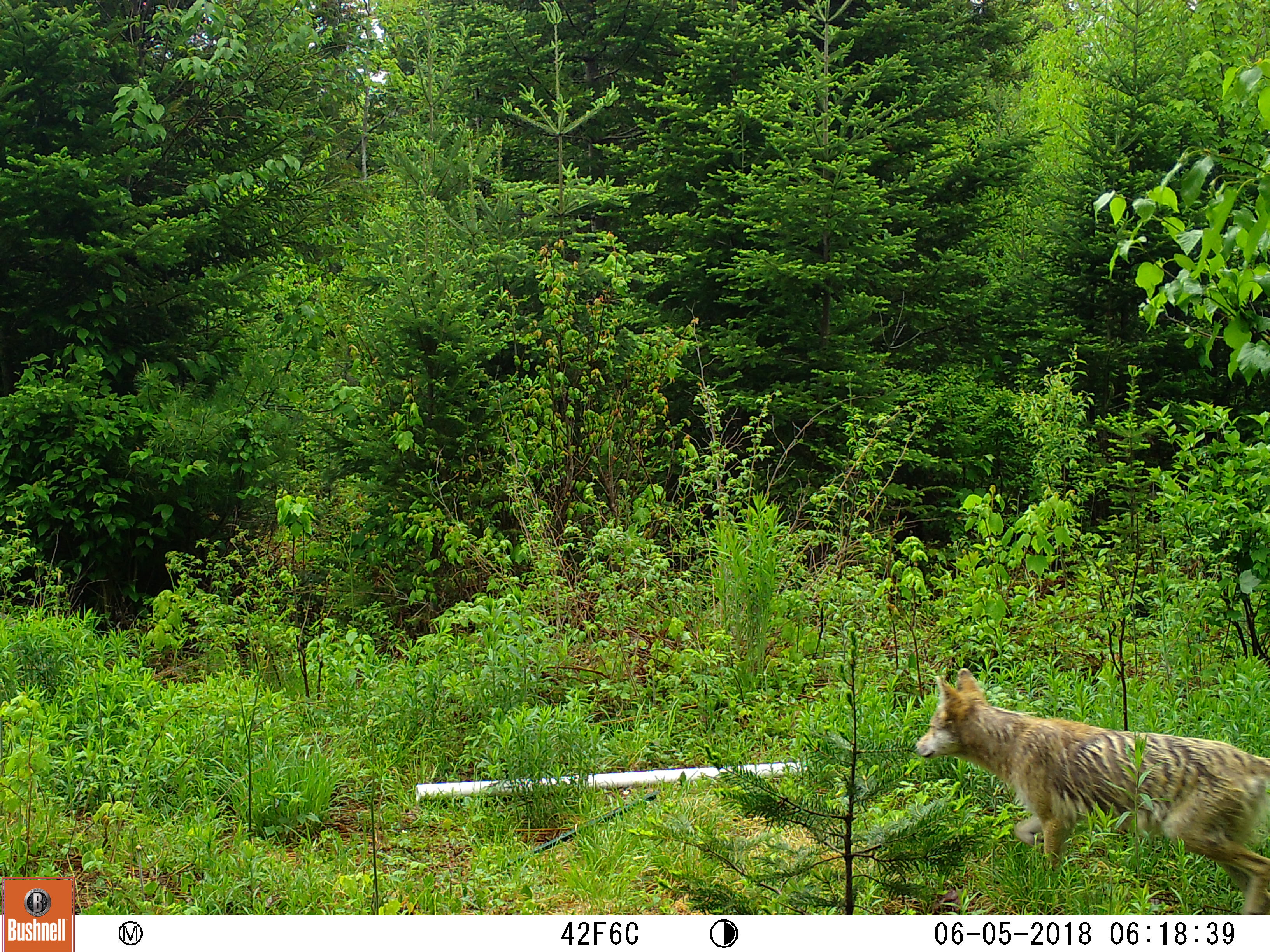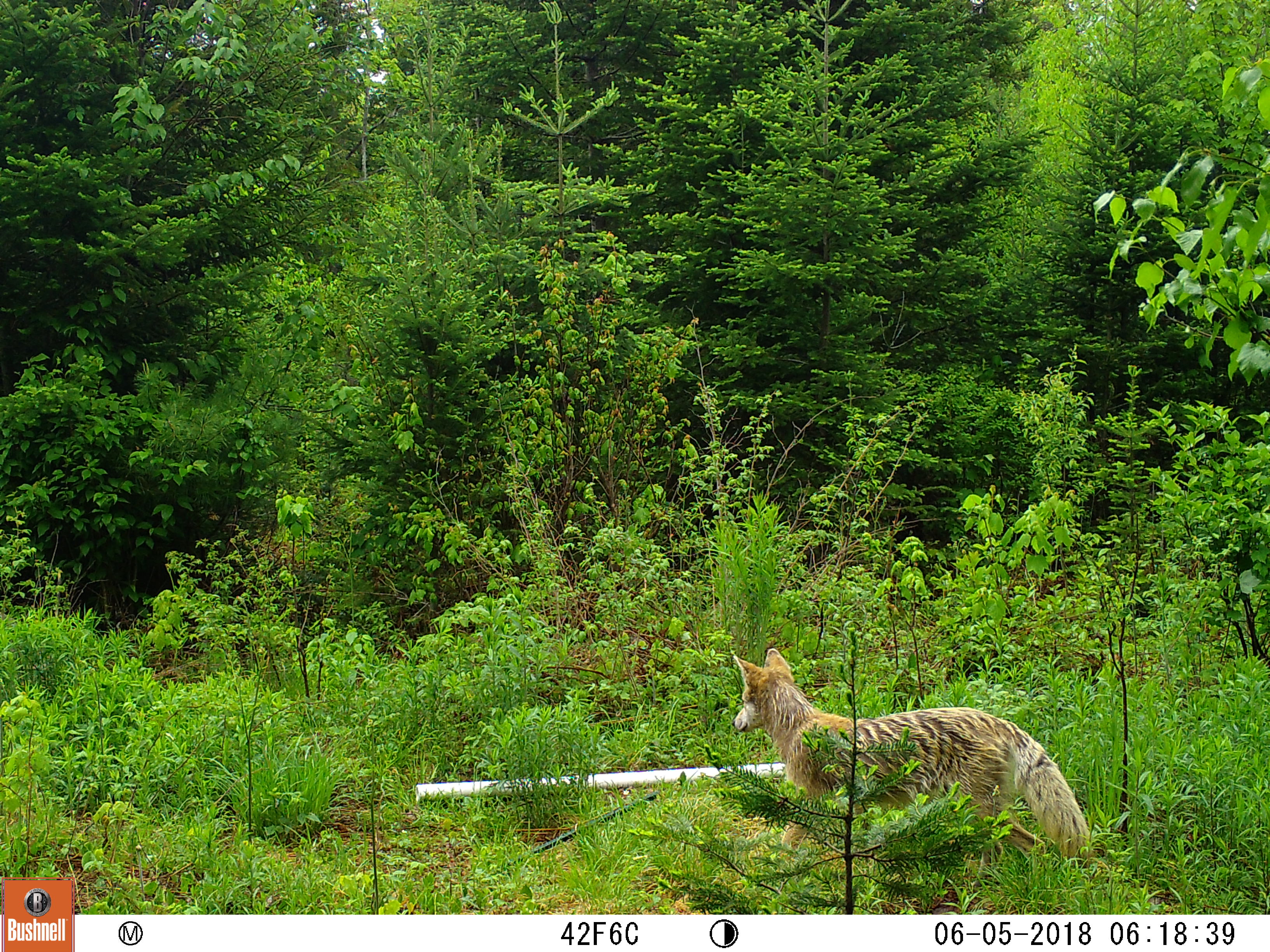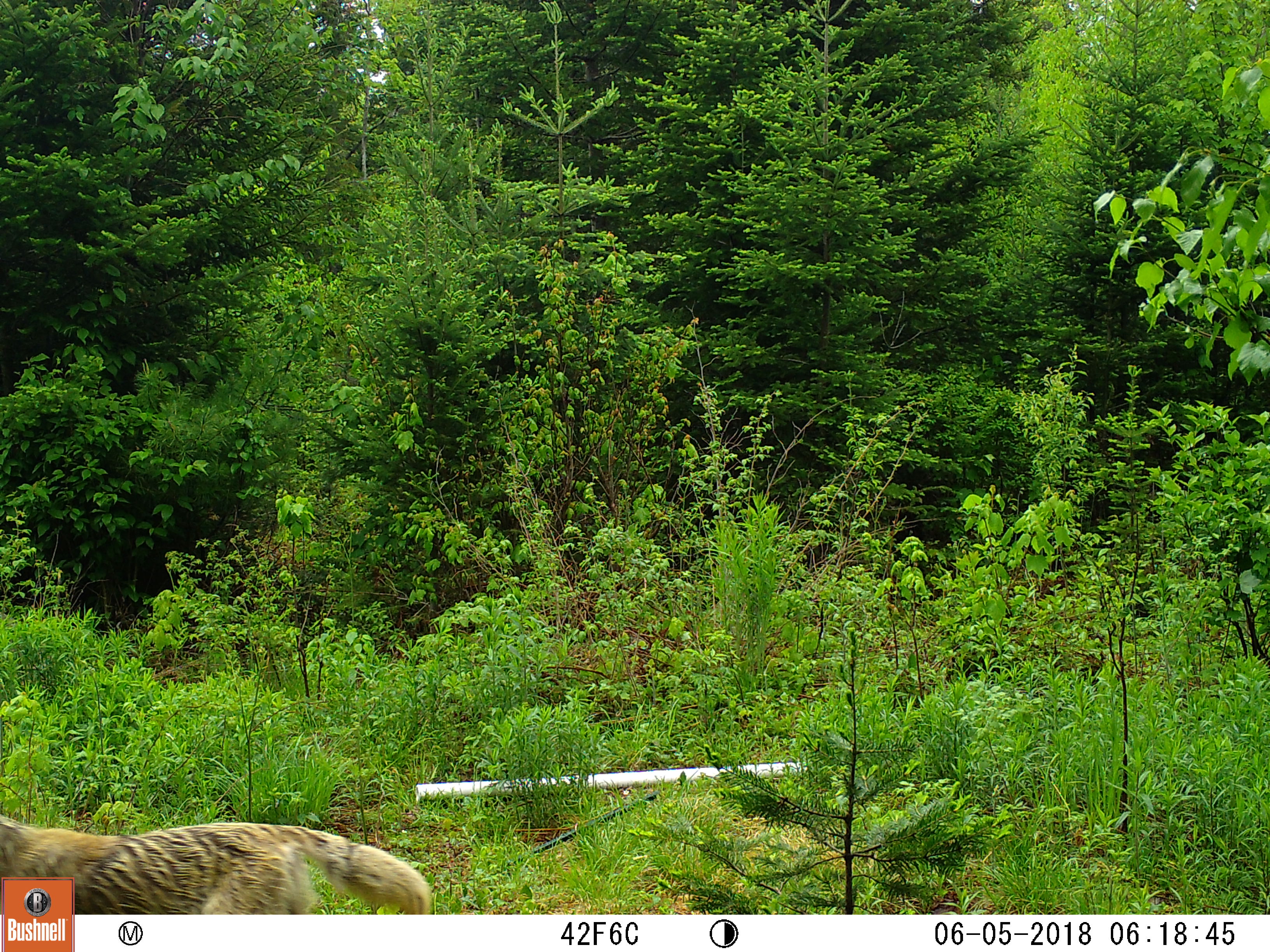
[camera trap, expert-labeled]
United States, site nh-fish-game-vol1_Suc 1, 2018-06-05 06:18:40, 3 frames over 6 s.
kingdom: Animalia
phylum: Chordata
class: Mammalia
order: Carnivora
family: Canidae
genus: Canis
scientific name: Canis latrans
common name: coyote